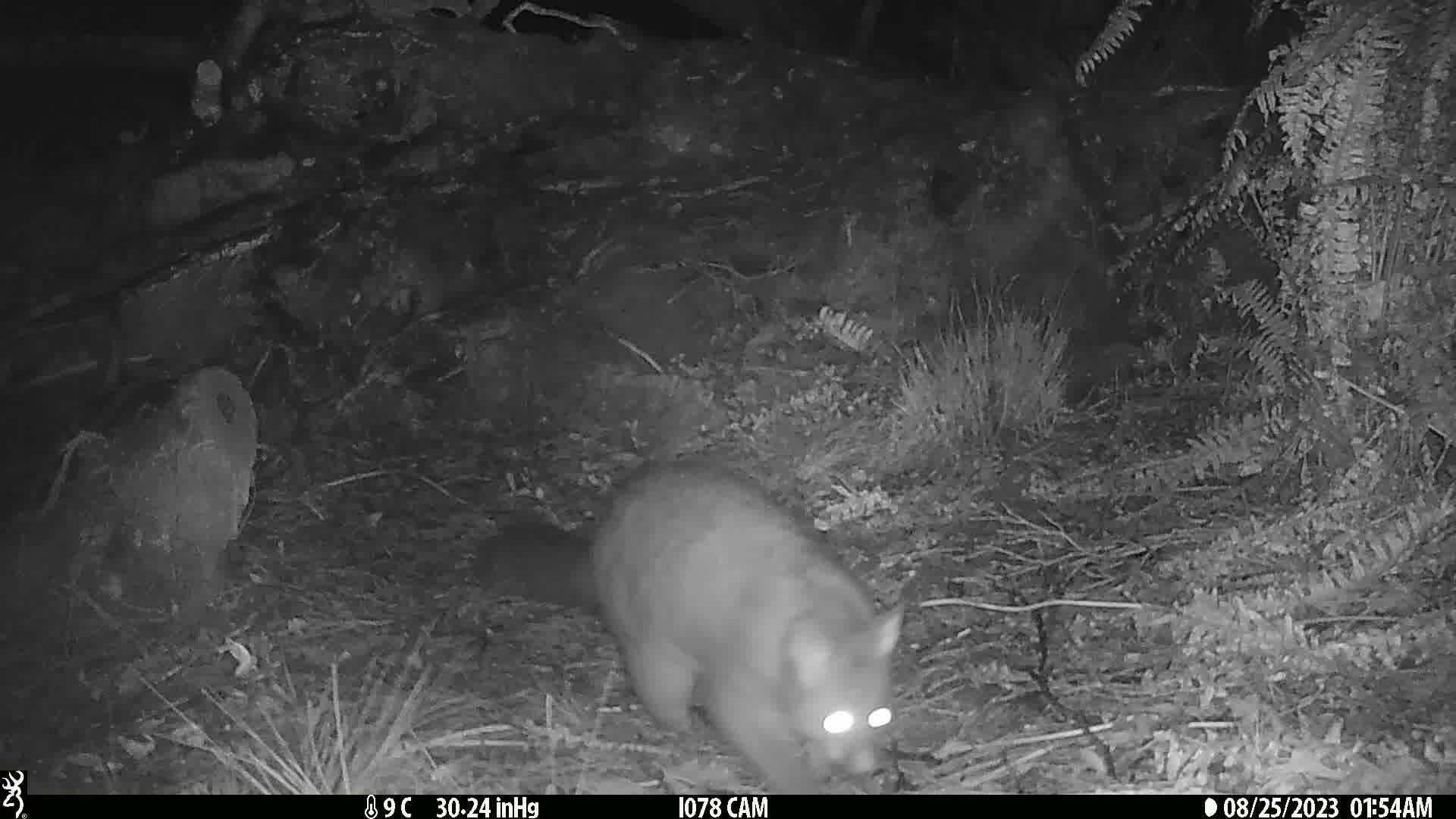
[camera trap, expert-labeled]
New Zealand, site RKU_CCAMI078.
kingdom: Animalia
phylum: Chordata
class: Mammalia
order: Diprotodontia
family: Phalangeridae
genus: Trichosurus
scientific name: Trichosurus vulpecula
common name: common brushtail possum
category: possum